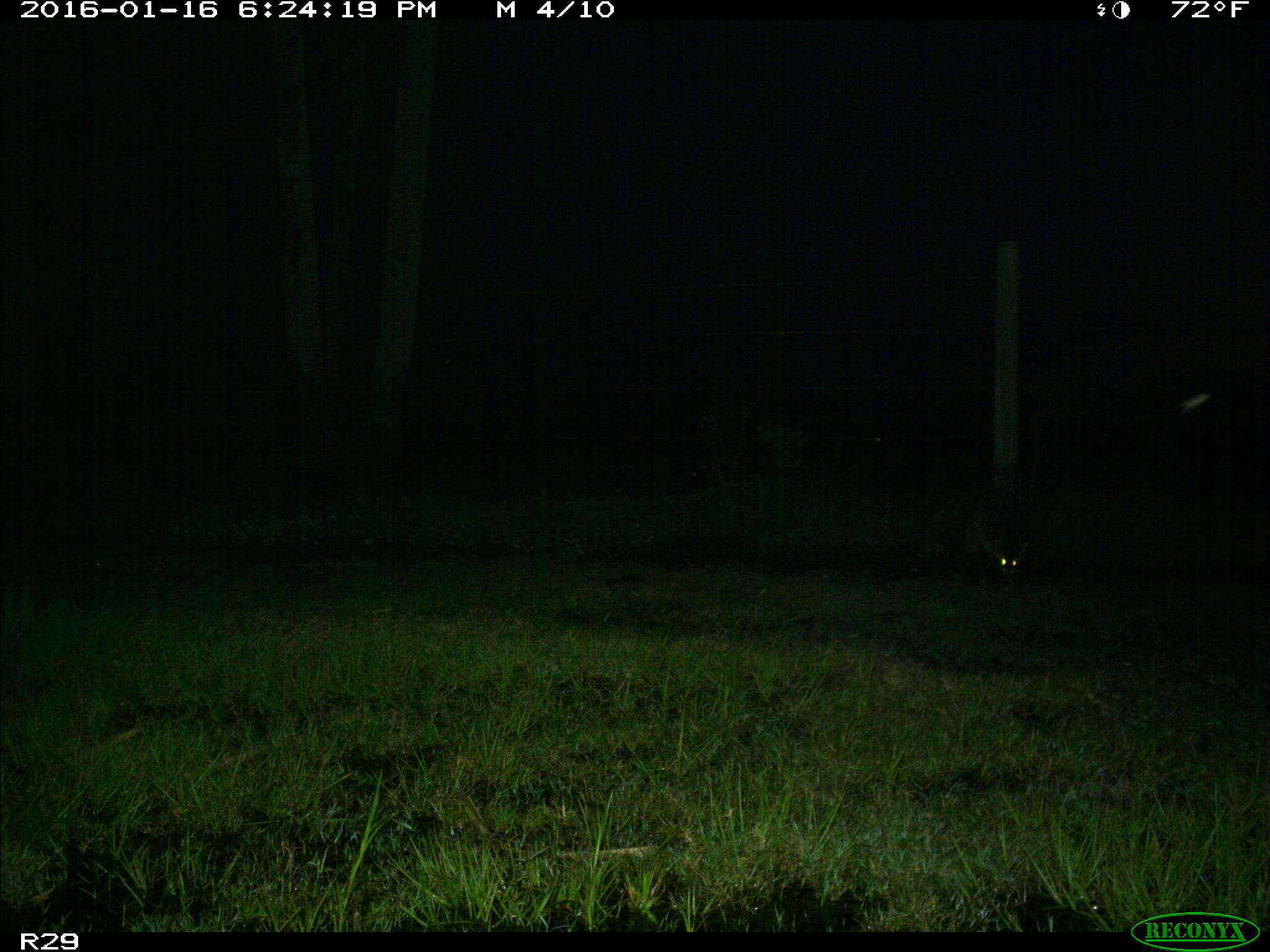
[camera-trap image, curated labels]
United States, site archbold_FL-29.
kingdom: Animalia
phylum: Chordata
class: Mammalia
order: Carnivora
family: Procyonidae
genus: Procyon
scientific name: Procyon lotor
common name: common raccoon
Procyon lotor (common raccoon).